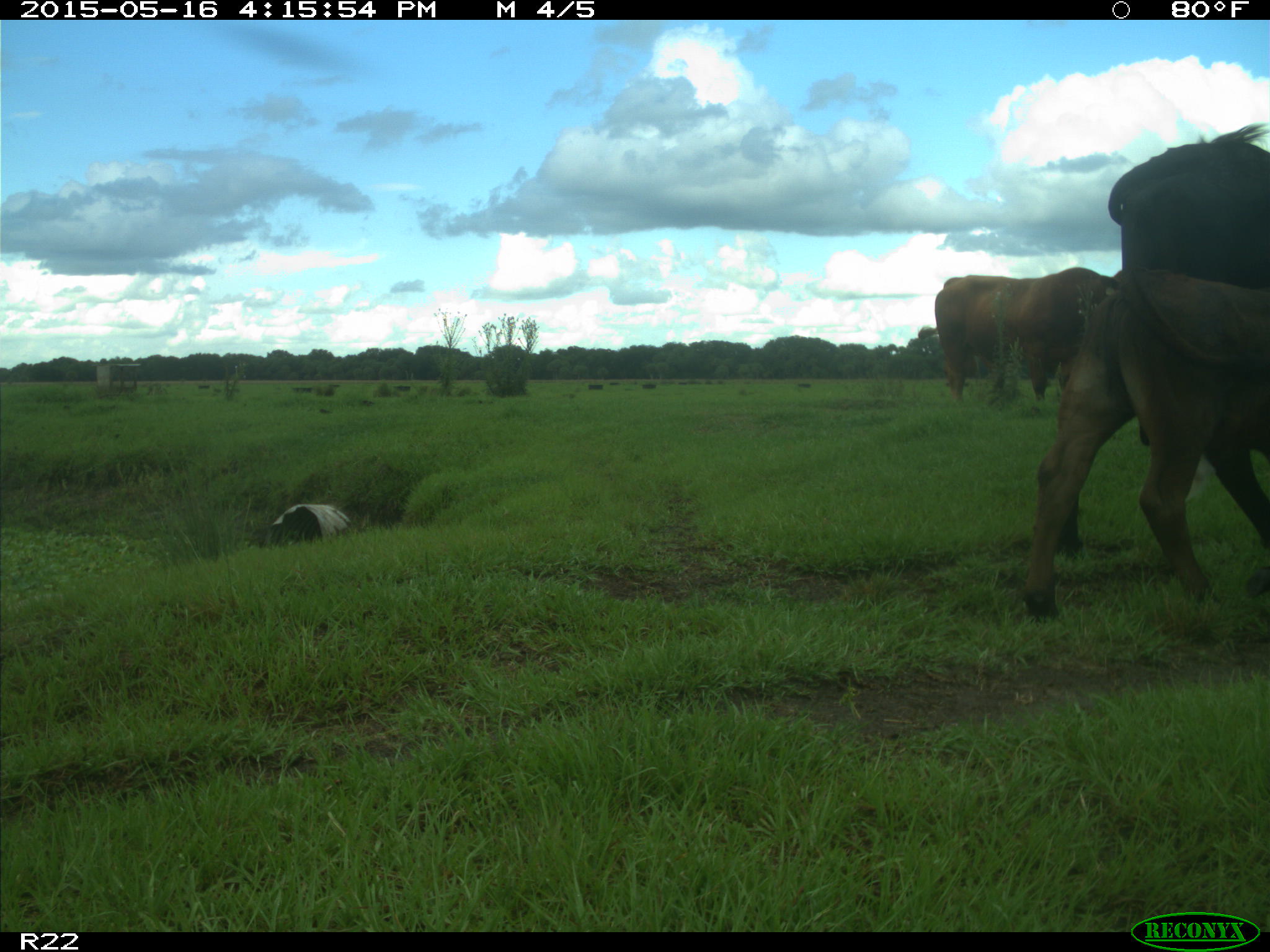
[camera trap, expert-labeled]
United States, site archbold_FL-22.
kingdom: Animalia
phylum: Chordata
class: Mammalia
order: Artiodactyla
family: Bovidae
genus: Bos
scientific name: Bos taurus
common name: domestic cow